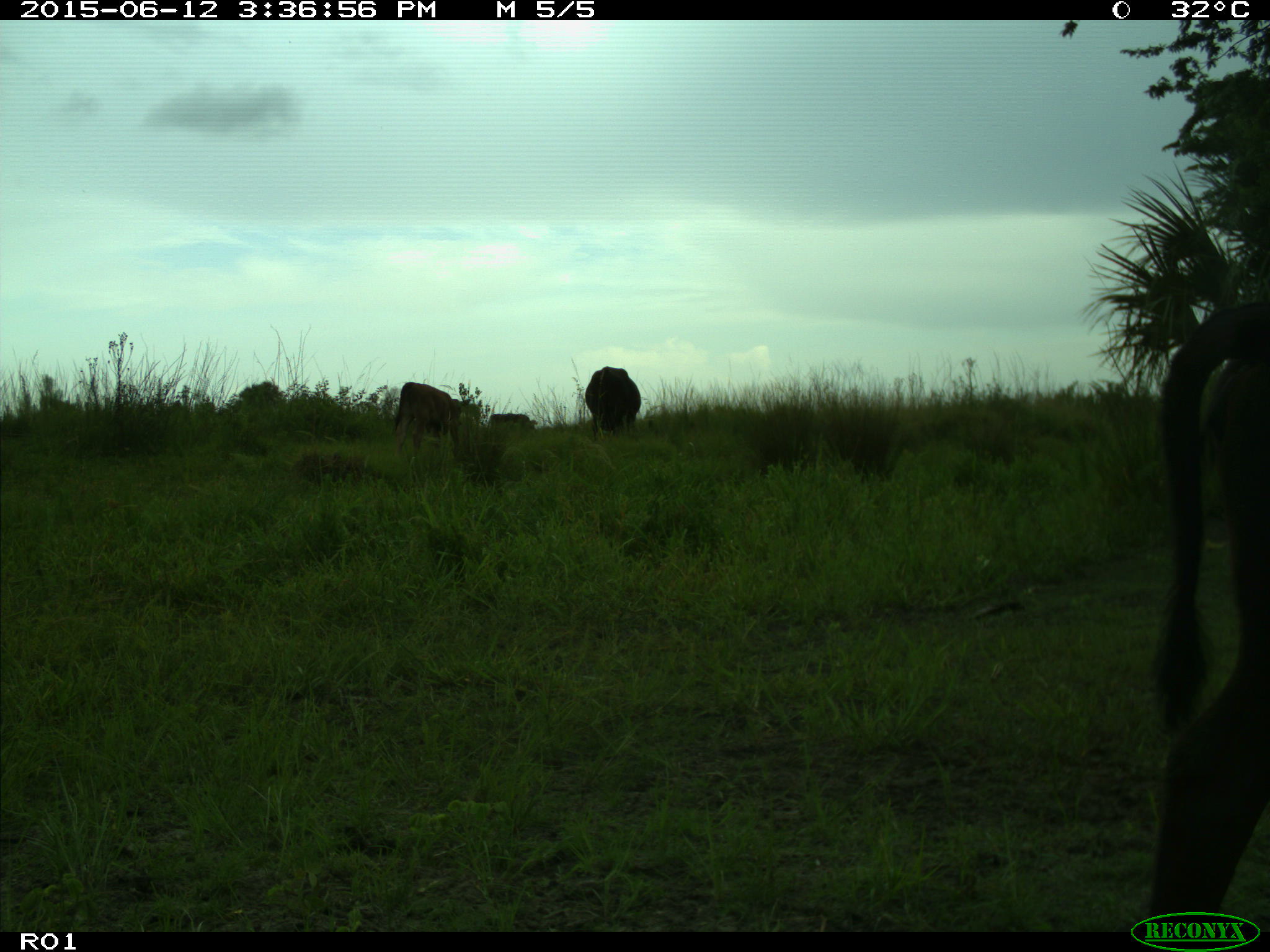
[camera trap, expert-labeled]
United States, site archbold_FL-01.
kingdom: Animalia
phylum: Chordata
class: Mammalia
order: Artiodactyla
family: Bovidae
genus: Bos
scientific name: Bos taurus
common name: domestic cow